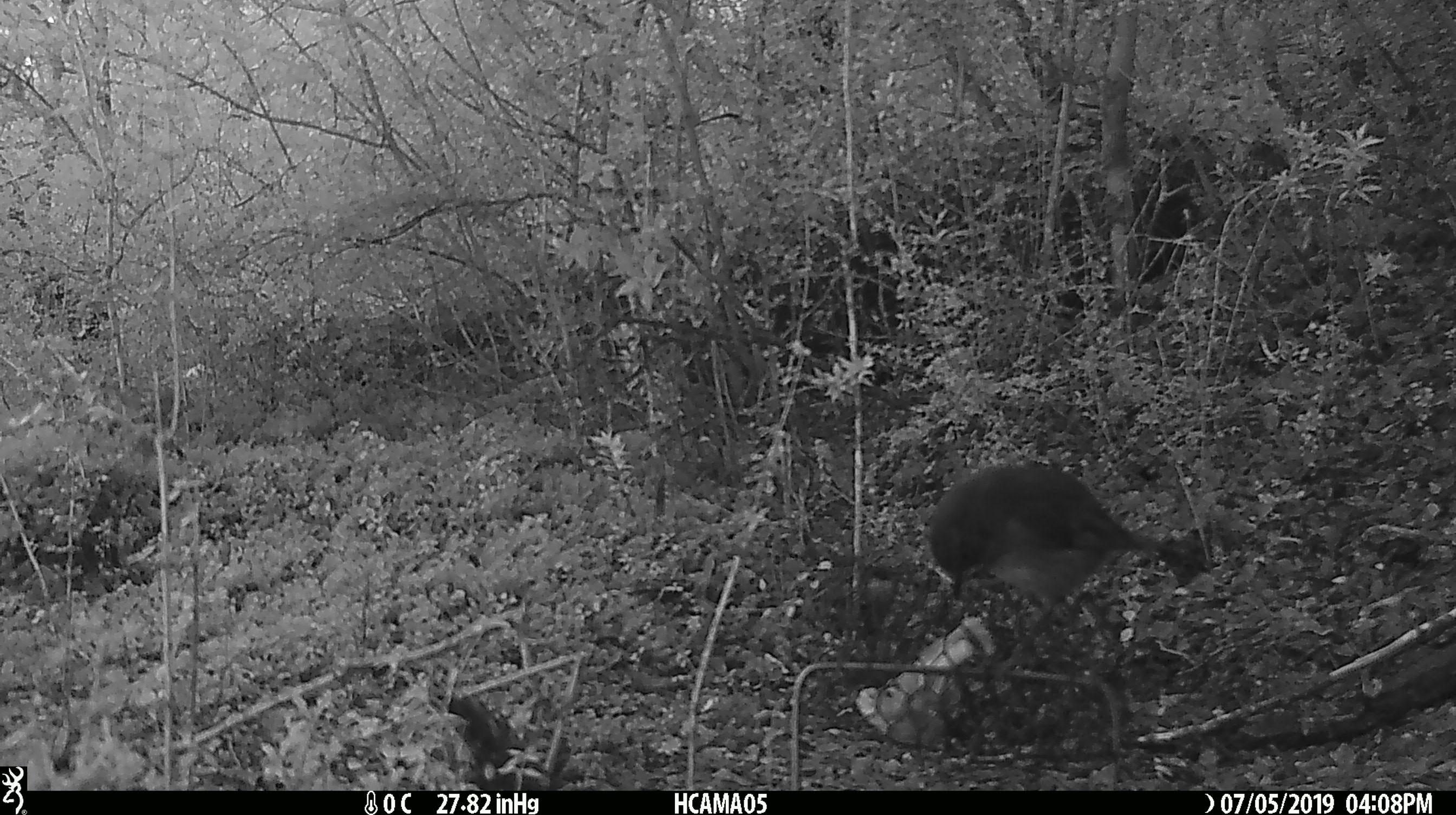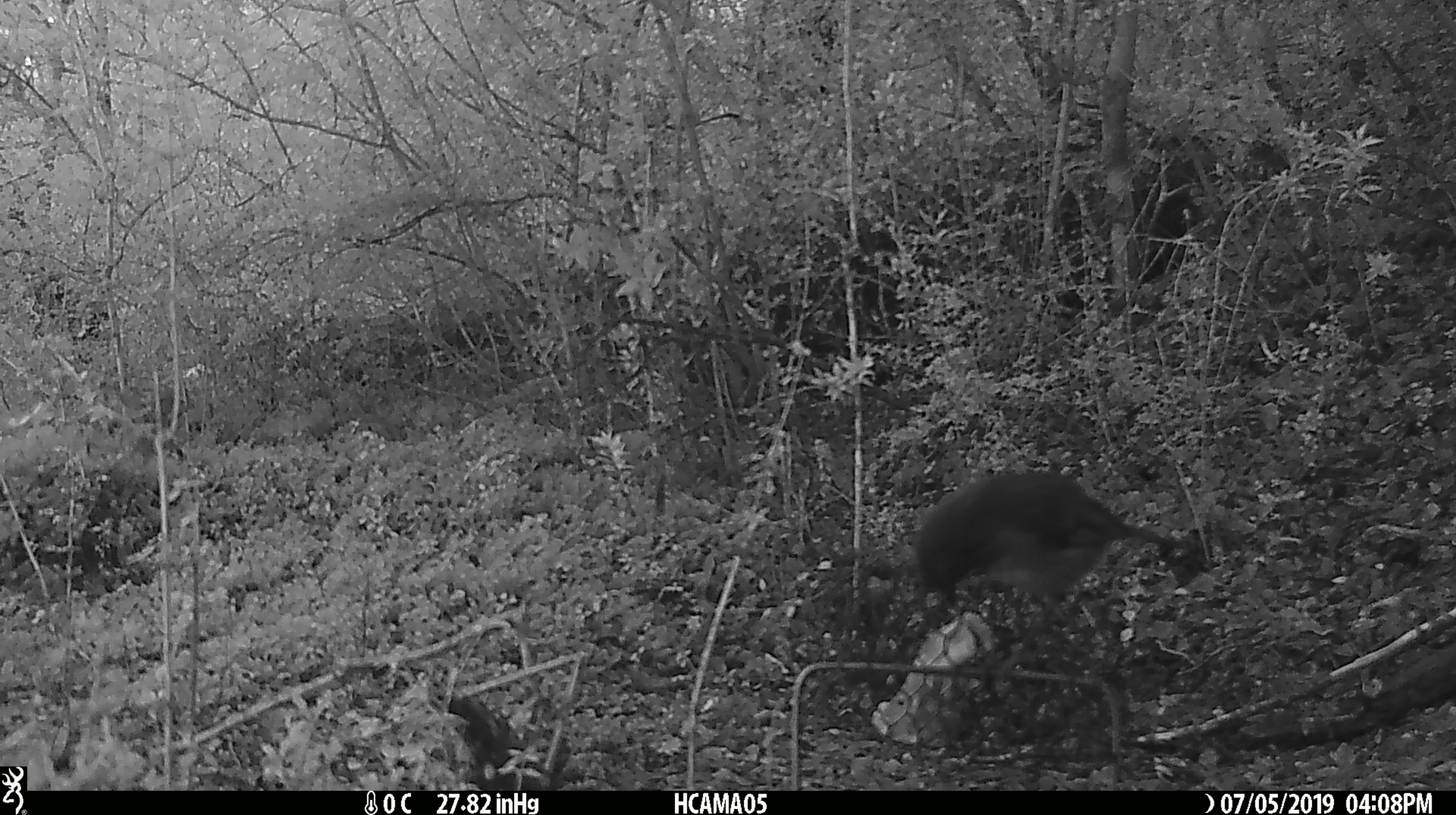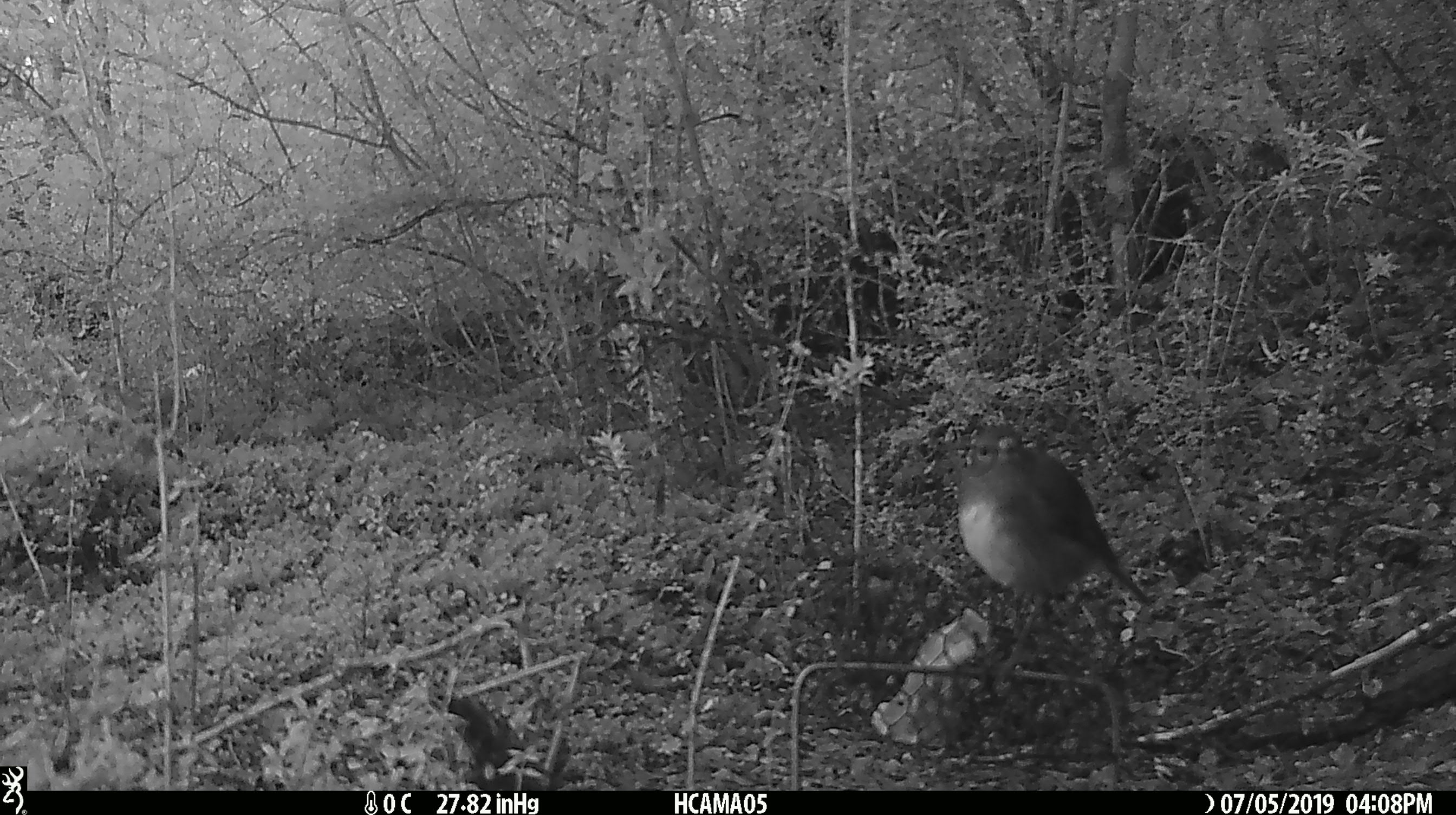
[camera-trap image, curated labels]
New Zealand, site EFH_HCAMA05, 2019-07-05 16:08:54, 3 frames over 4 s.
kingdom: Animalia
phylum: Chordata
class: Aves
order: Passeriformes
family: Petroicidae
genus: Petroica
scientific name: Petroica australis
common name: new zealand robin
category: robin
Robin (new zealand robin) (Petroica australis).